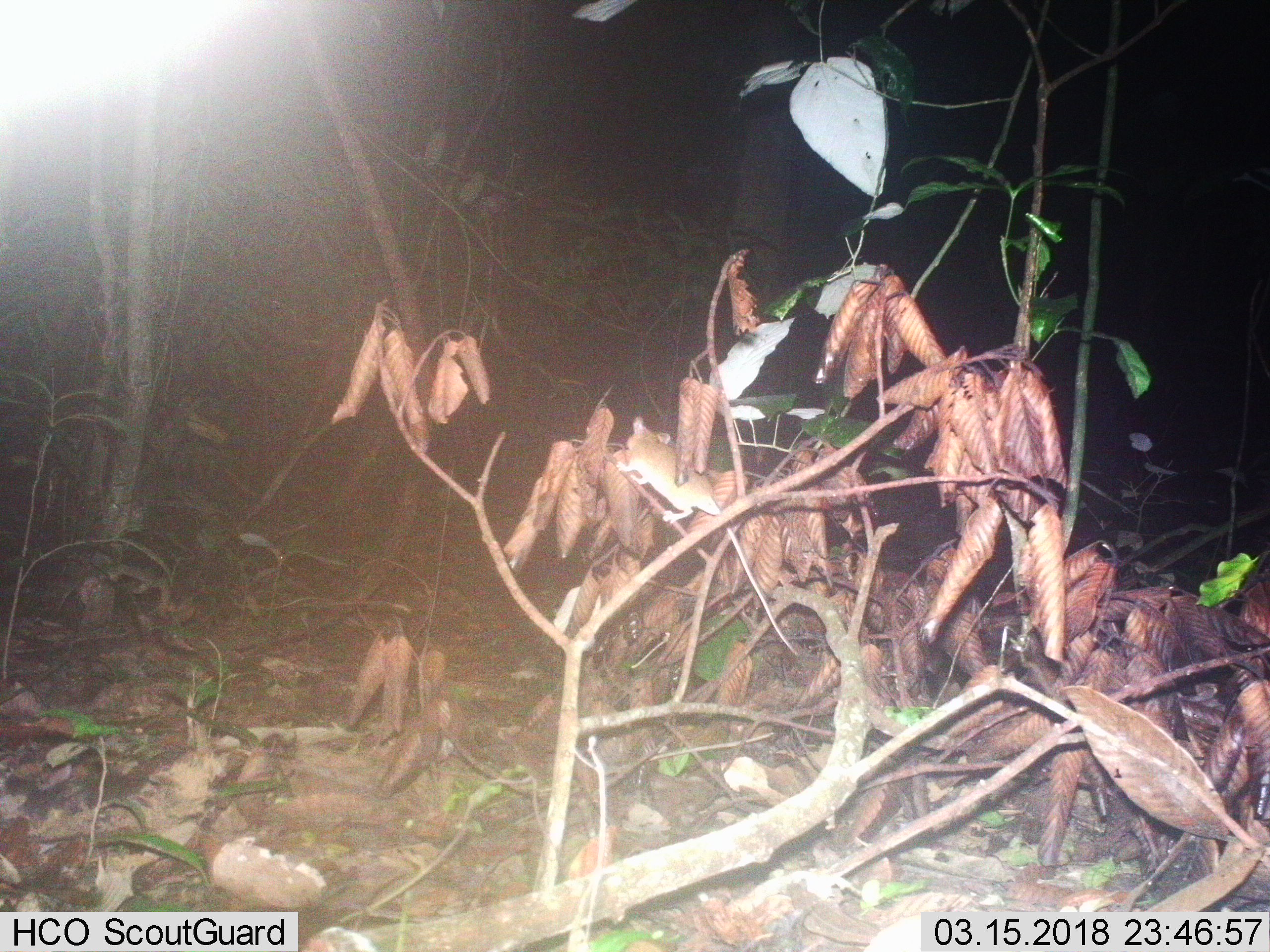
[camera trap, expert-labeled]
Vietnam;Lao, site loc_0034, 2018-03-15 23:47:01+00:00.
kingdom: Animalia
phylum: Chordata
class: Mammalia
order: Rodentia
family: Muridae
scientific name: Muridae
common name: old-world mice and rats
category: unidentified murid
Unidentified murid (old-world mice and rats) (Muridae). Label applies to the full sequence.